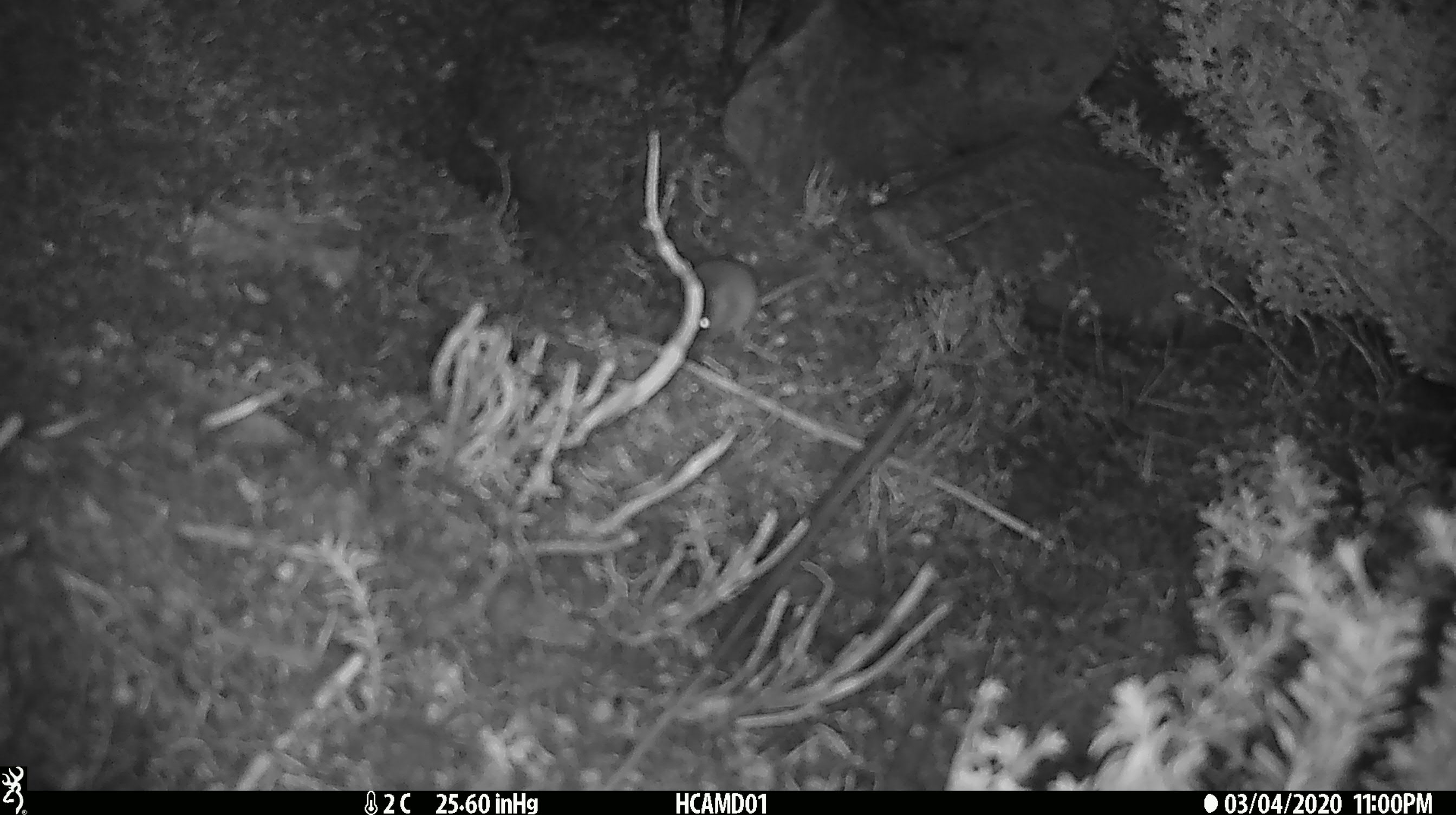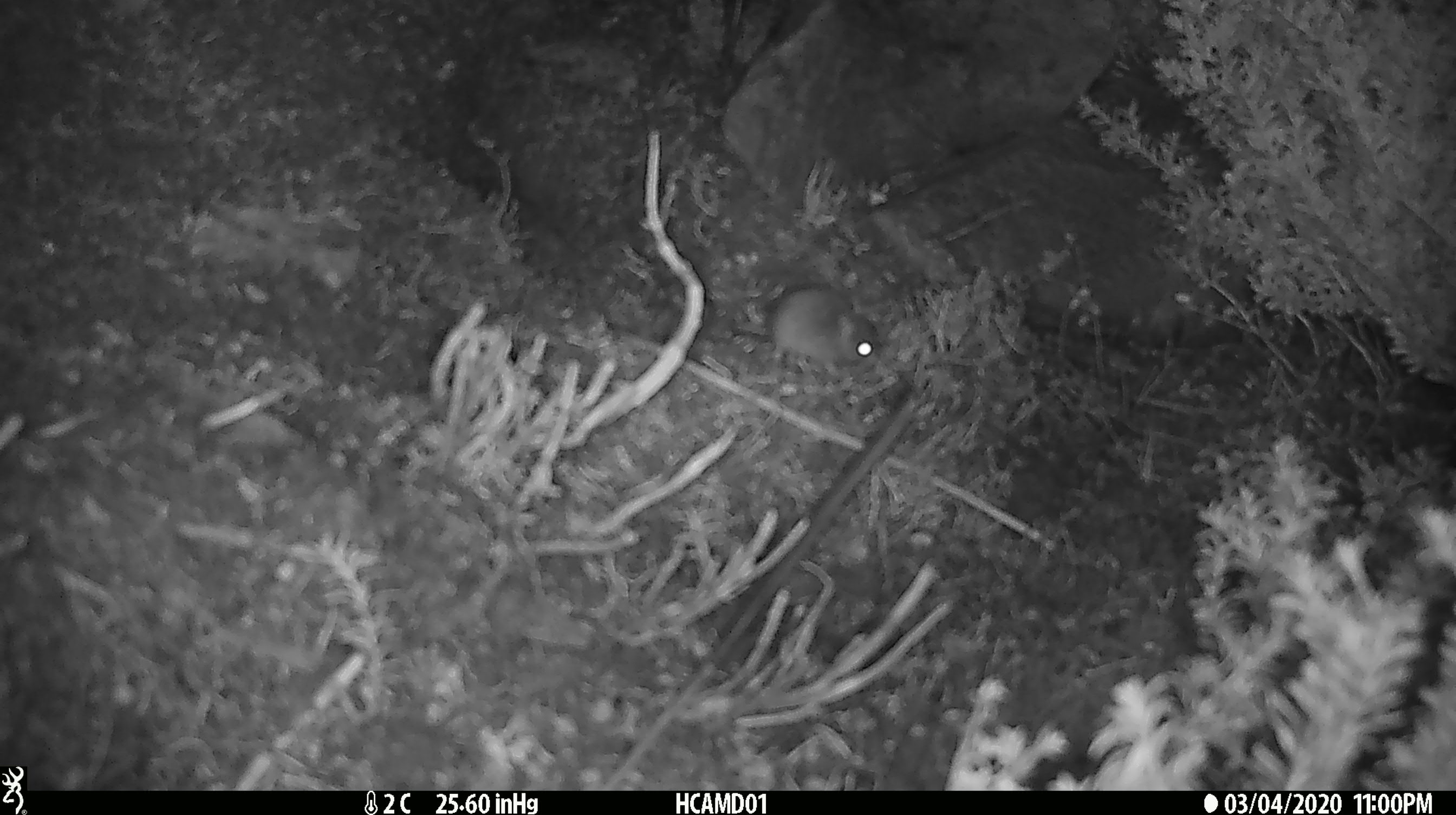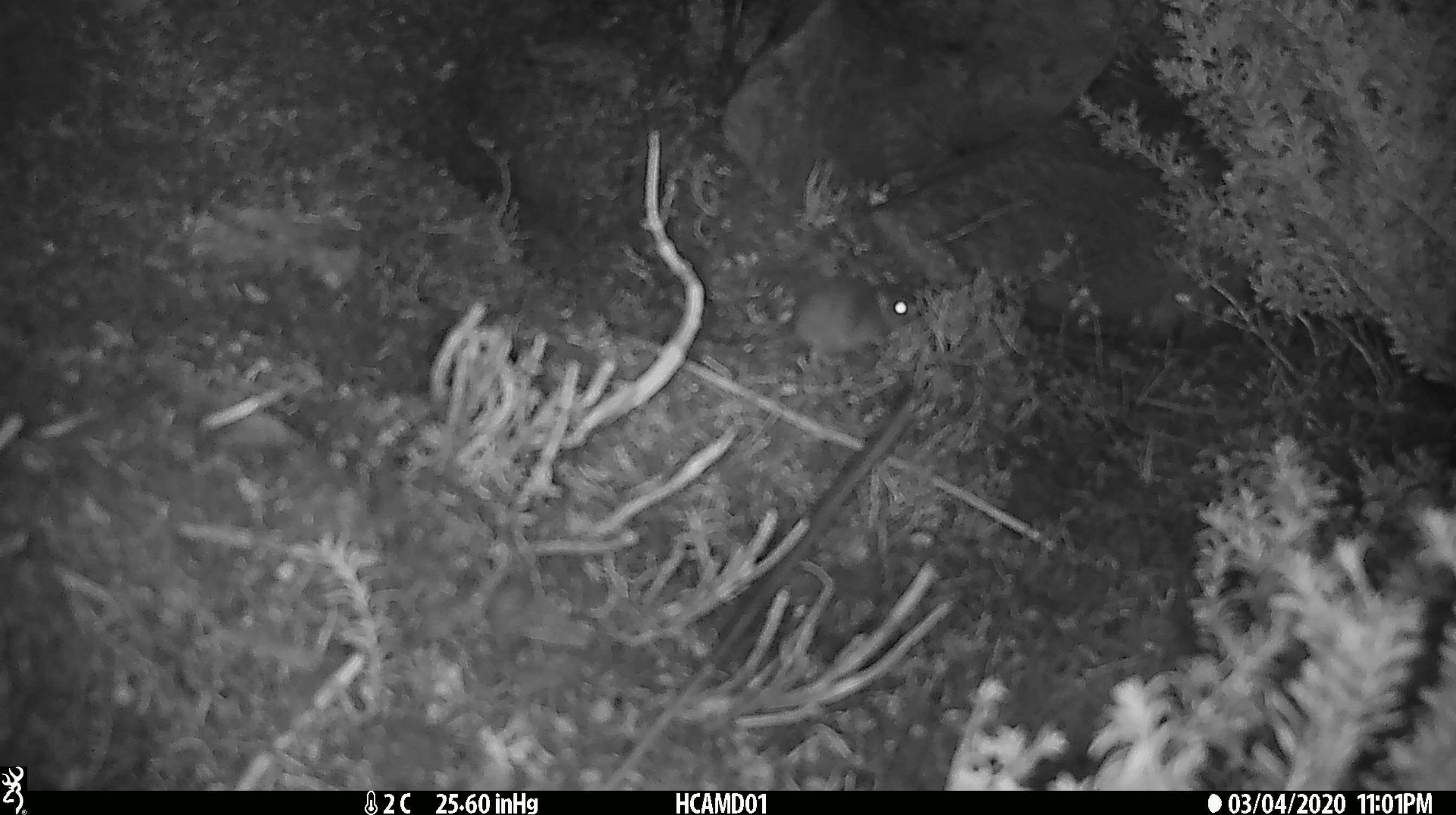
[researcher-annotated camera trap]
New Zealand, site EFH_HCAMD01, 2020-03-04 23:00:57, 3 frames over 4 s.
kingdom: Animalia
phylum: Chordata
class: Mammalia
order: Rodentia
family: Muridae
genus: Mus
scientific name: Mus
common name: mouse